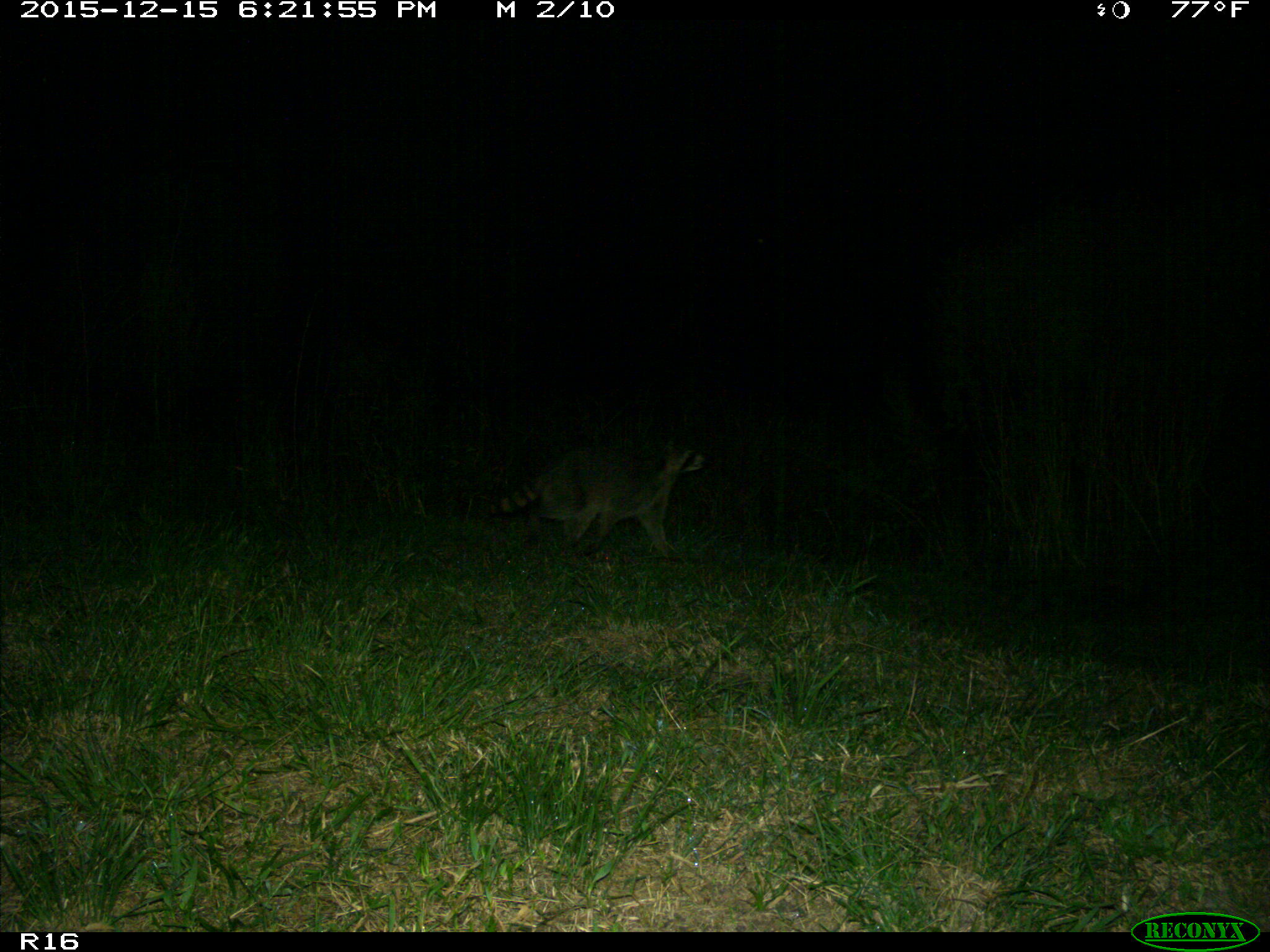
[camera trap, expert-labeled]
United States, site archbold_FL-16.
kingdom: Animalia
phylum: Chordata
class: Mammalia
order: Carnivora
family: Procyonidae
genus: Procyon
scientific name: Procyon lotor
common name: common raccoon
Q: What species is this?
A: Procyon lotor (common raccoon).